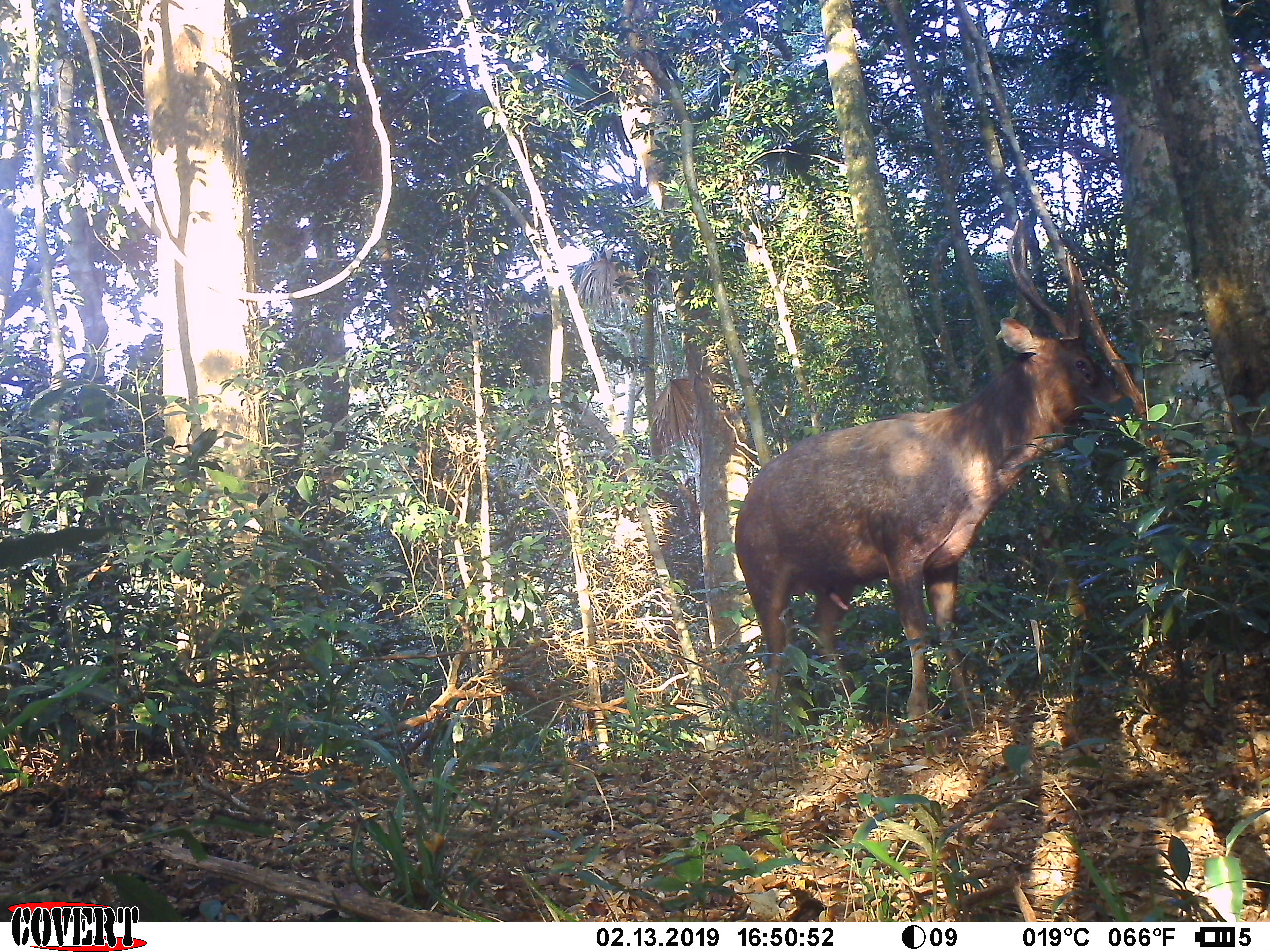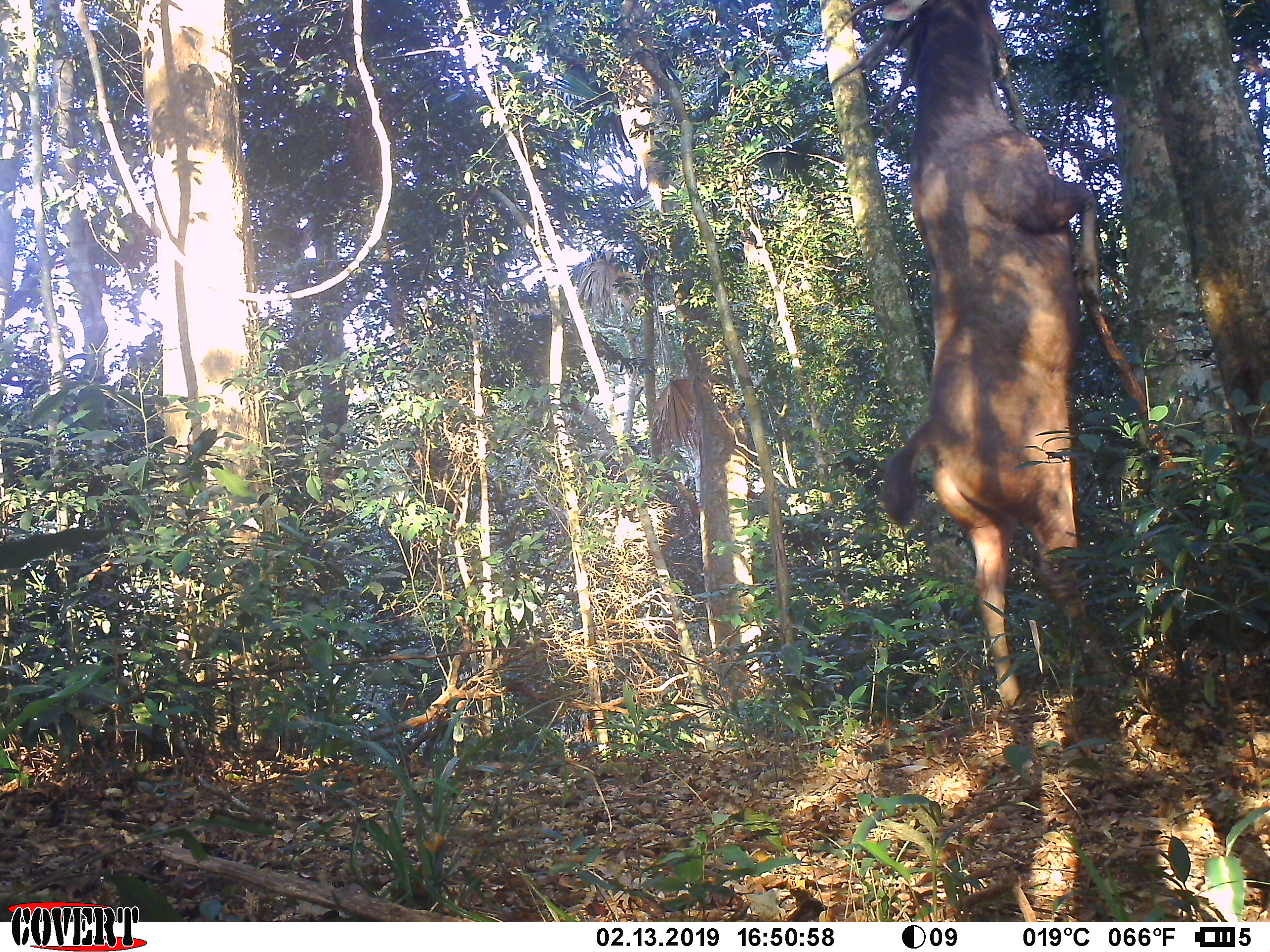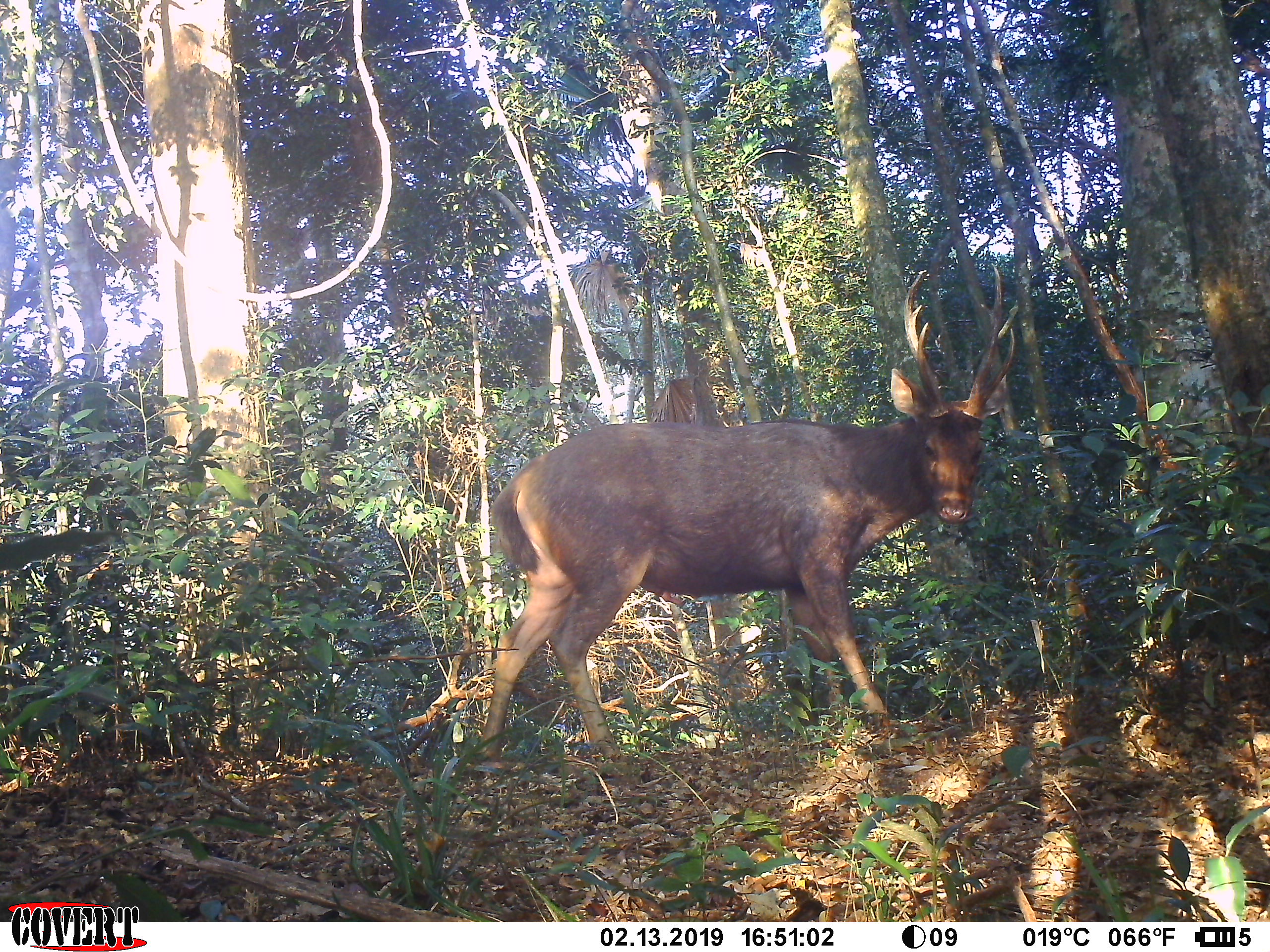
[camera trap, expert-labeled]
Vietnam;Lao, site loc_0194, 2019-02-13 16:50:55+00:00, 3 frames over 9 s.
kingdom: Animalia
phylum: Chordata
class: Mammalia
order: Artiodactyla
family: Cervidae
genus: Rusa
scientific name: Rusa unicolor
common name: sambar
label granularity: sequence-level